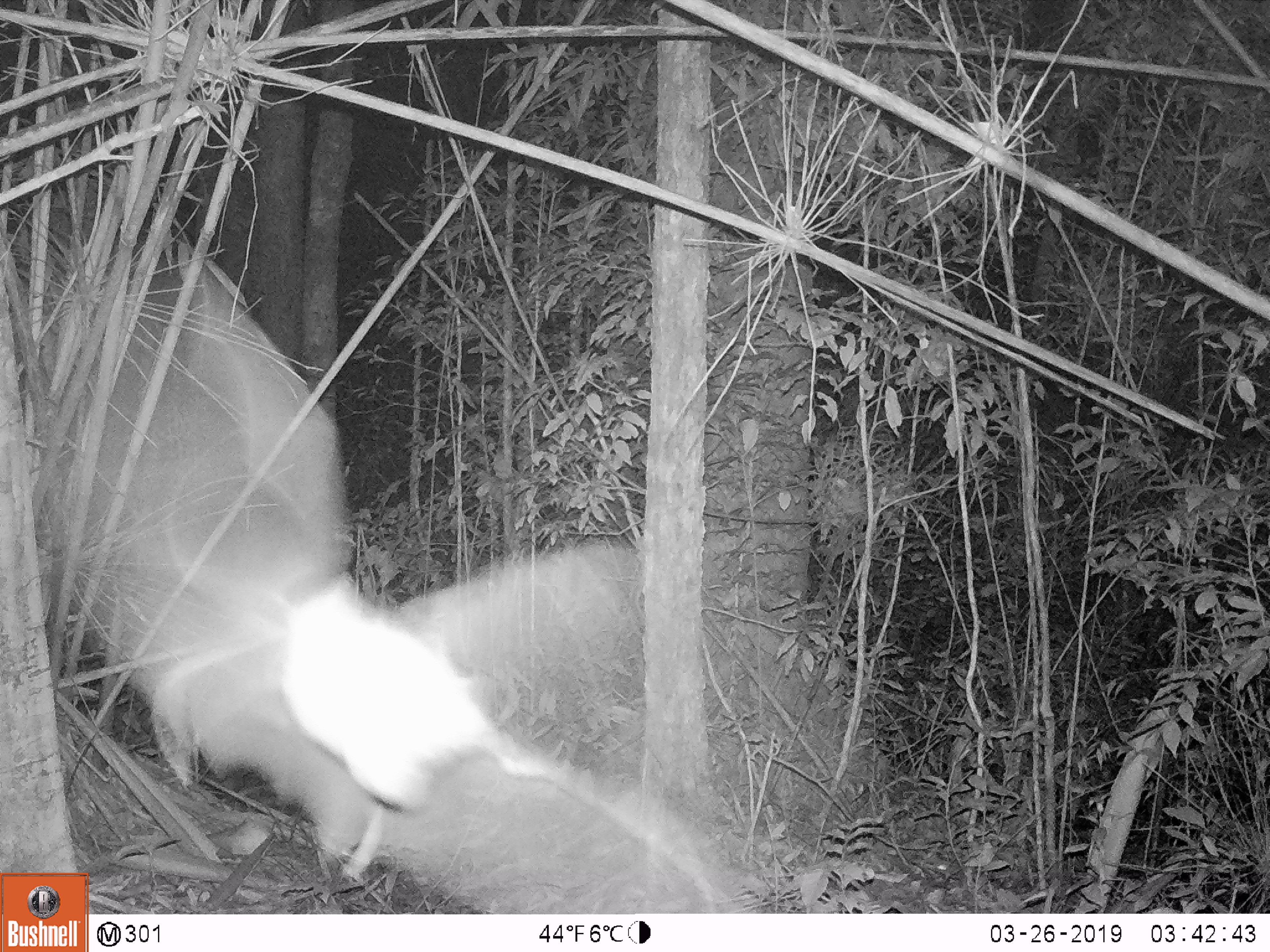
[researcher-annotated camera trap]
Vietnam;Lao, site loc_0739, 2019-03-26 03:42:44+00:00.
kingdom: Animalia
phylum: Chordata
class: Aves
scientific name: Aves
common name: bird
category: unidentified bird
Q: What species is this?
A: Unidentified bird (bird) (Aves).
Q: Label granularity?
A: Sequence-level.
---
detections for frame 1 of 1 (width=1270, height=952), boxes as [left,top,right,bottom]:
unidentified bird: [42,243,736,914]